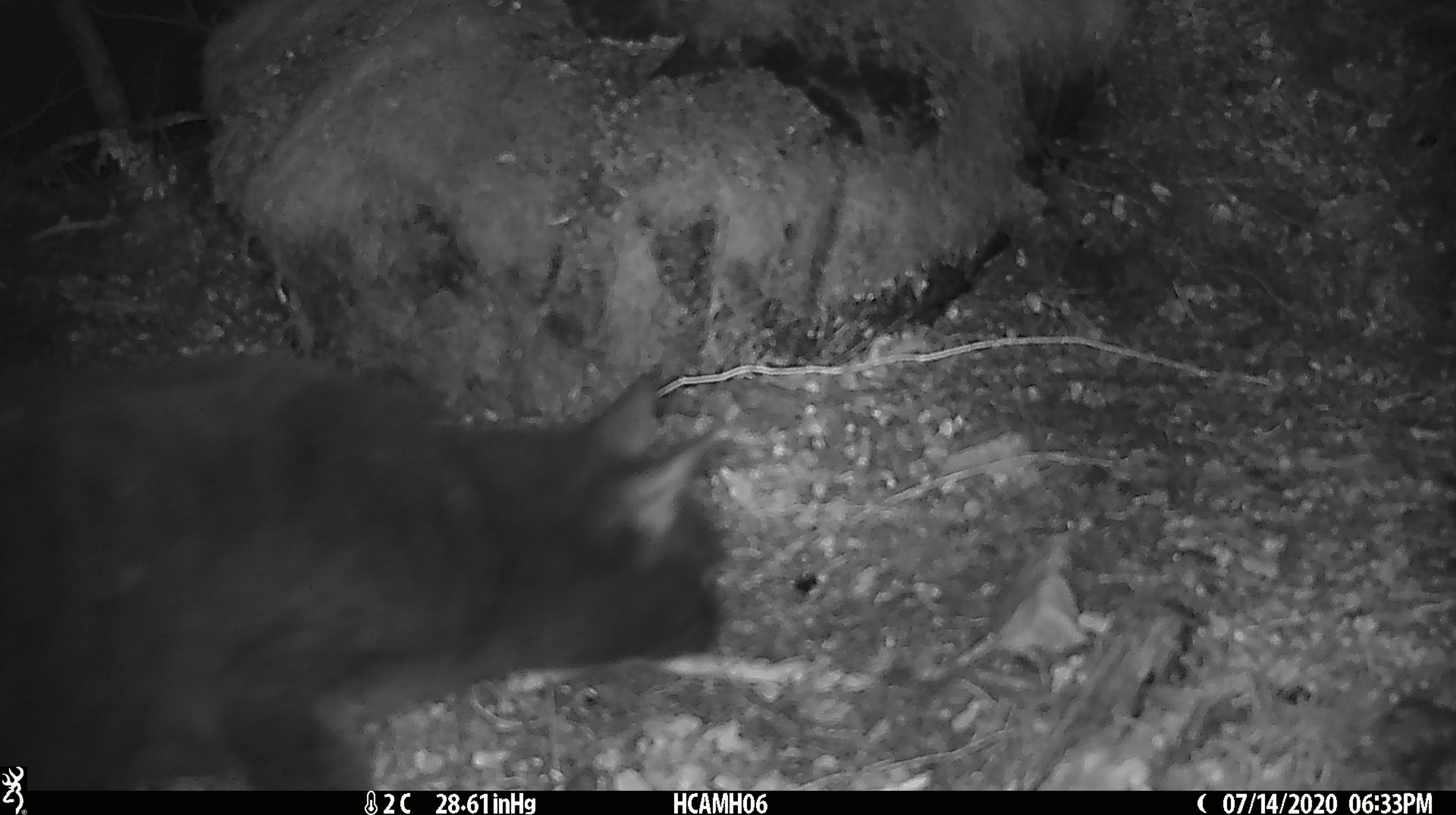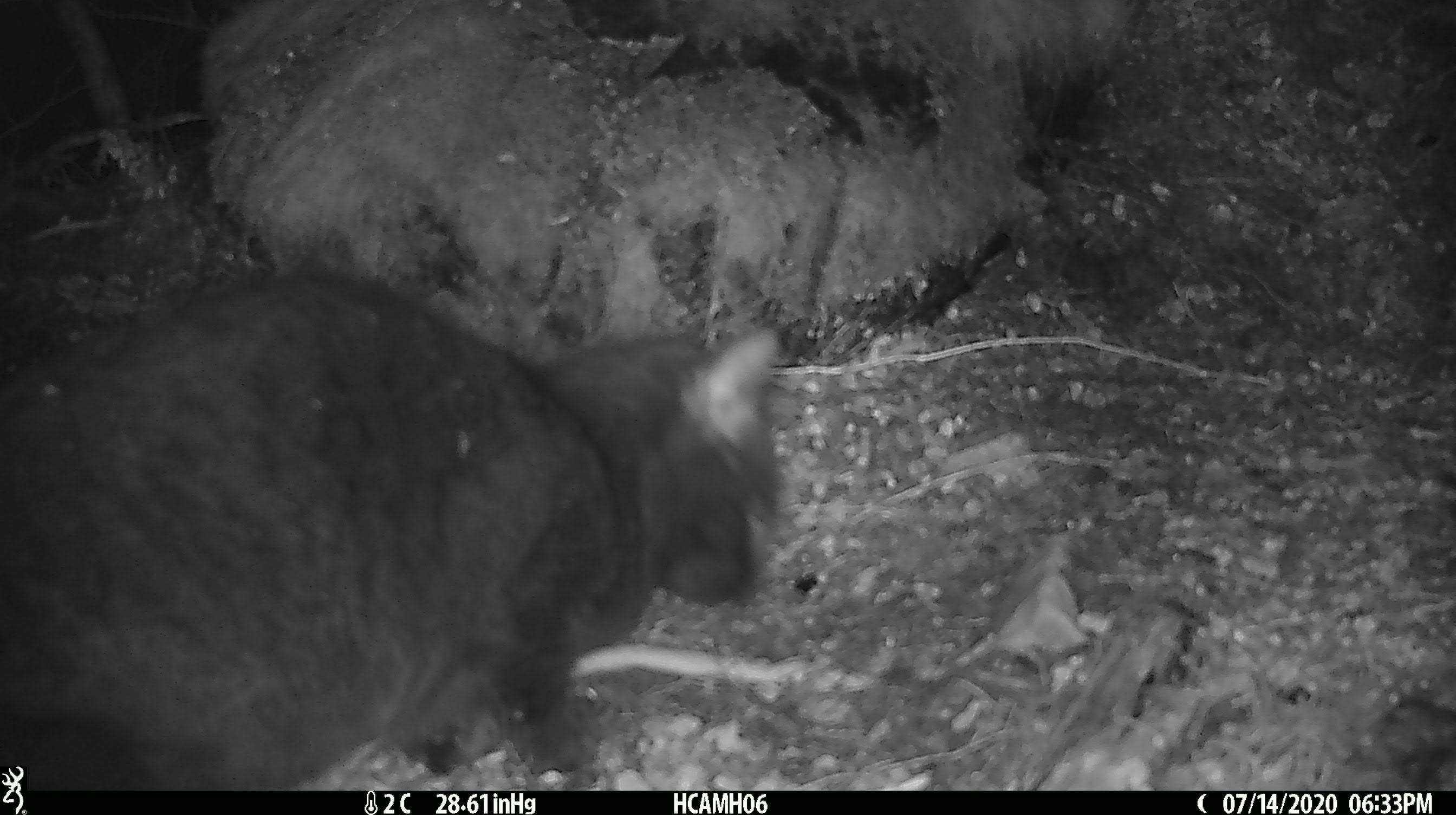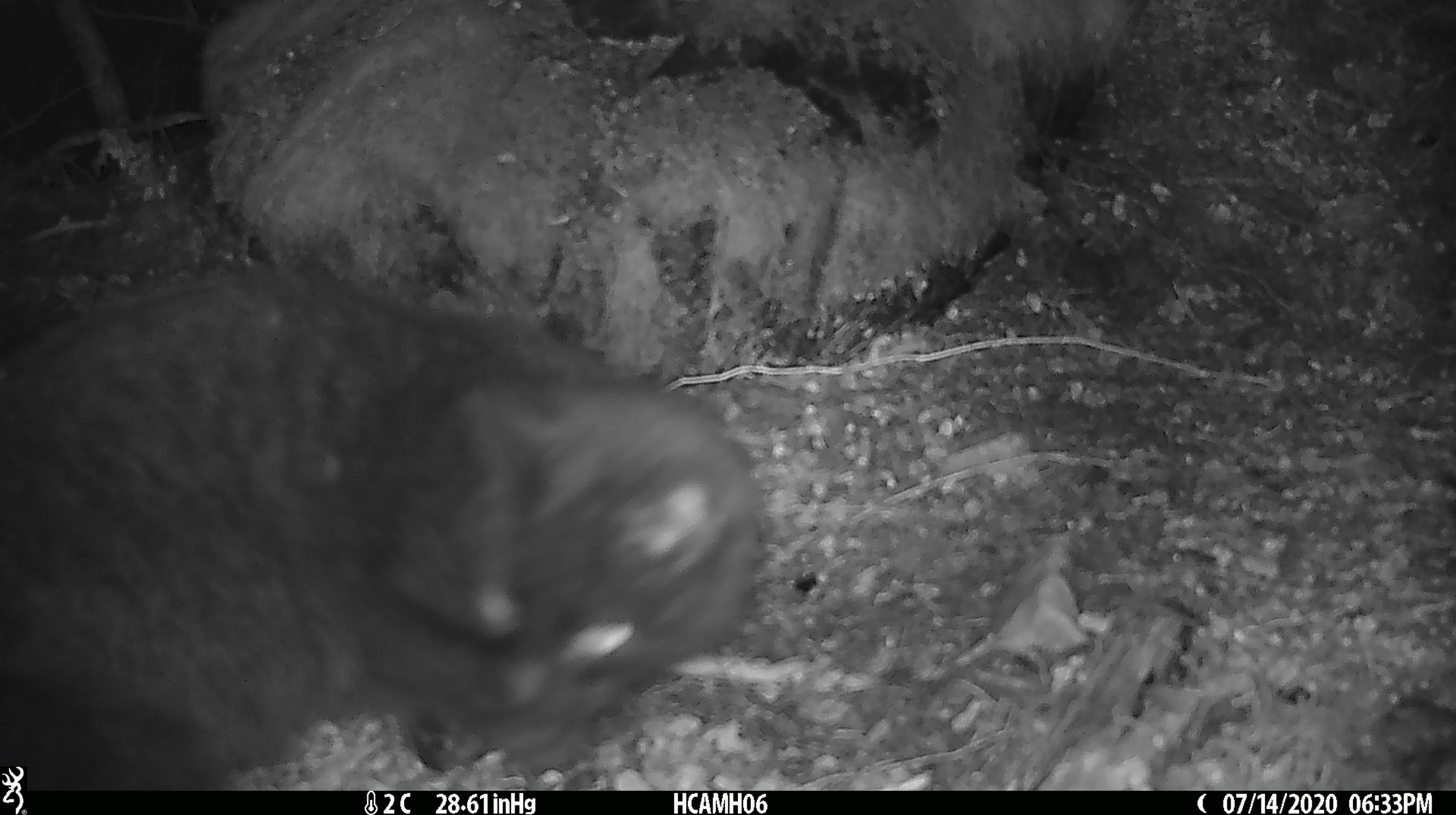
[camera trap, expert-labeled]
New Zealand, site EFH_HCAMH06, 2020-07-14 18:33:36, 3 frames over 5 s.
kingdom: Animalia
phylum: Chordata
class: Mammalia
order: Carnivora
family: Felidae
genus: Felis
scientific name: Felis catus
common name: domestic cat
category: cat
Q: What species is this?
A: Cat (domestic cat) (Felis catus).